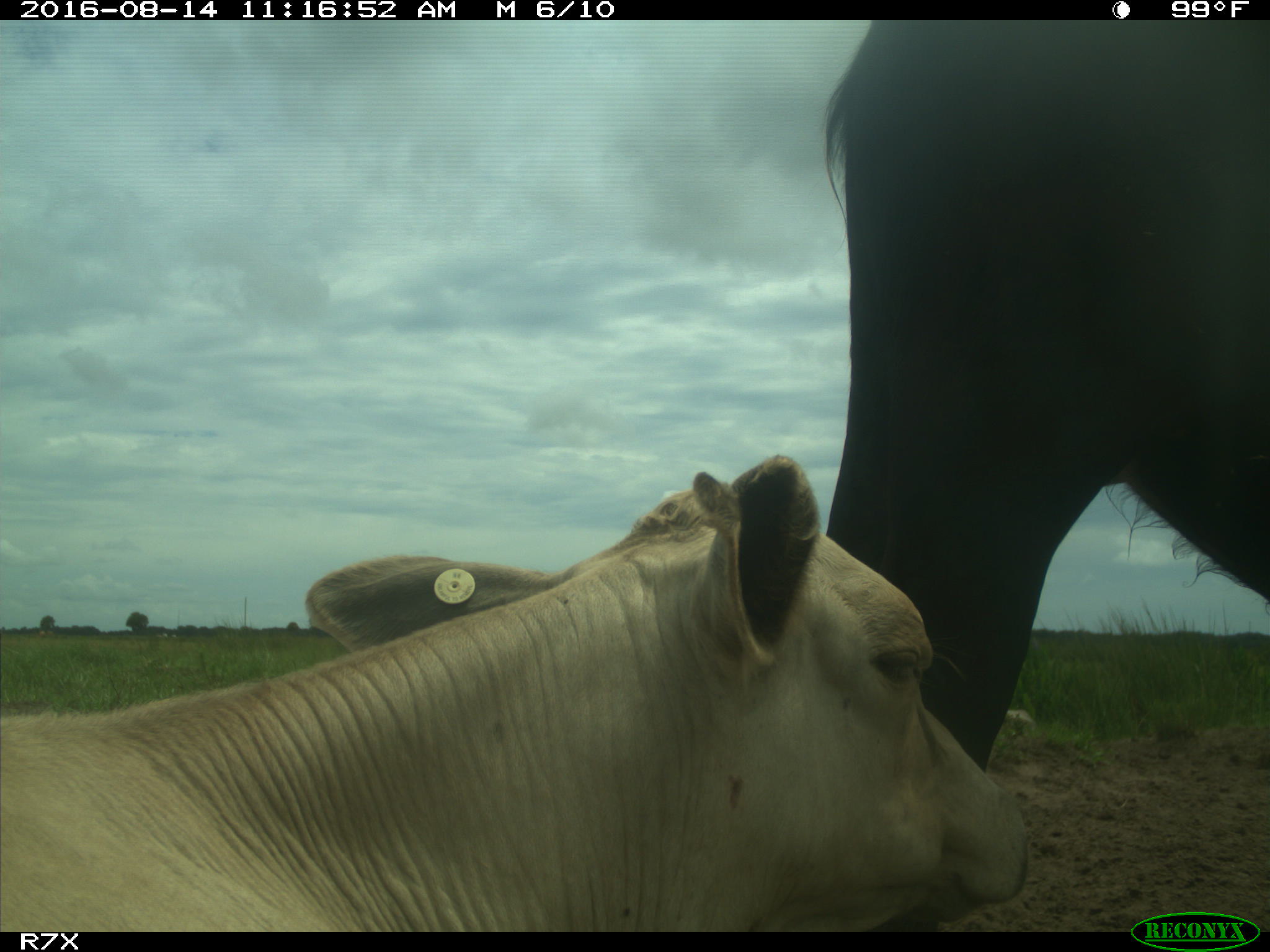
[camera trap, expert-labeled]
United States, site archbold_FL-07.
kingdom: Animalia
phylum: Chordata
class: Mammalia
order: Artiodactyla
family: Bovidae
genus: Bos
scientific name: Bos taurus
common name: domestic cow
Bos taurus (domestic cow).